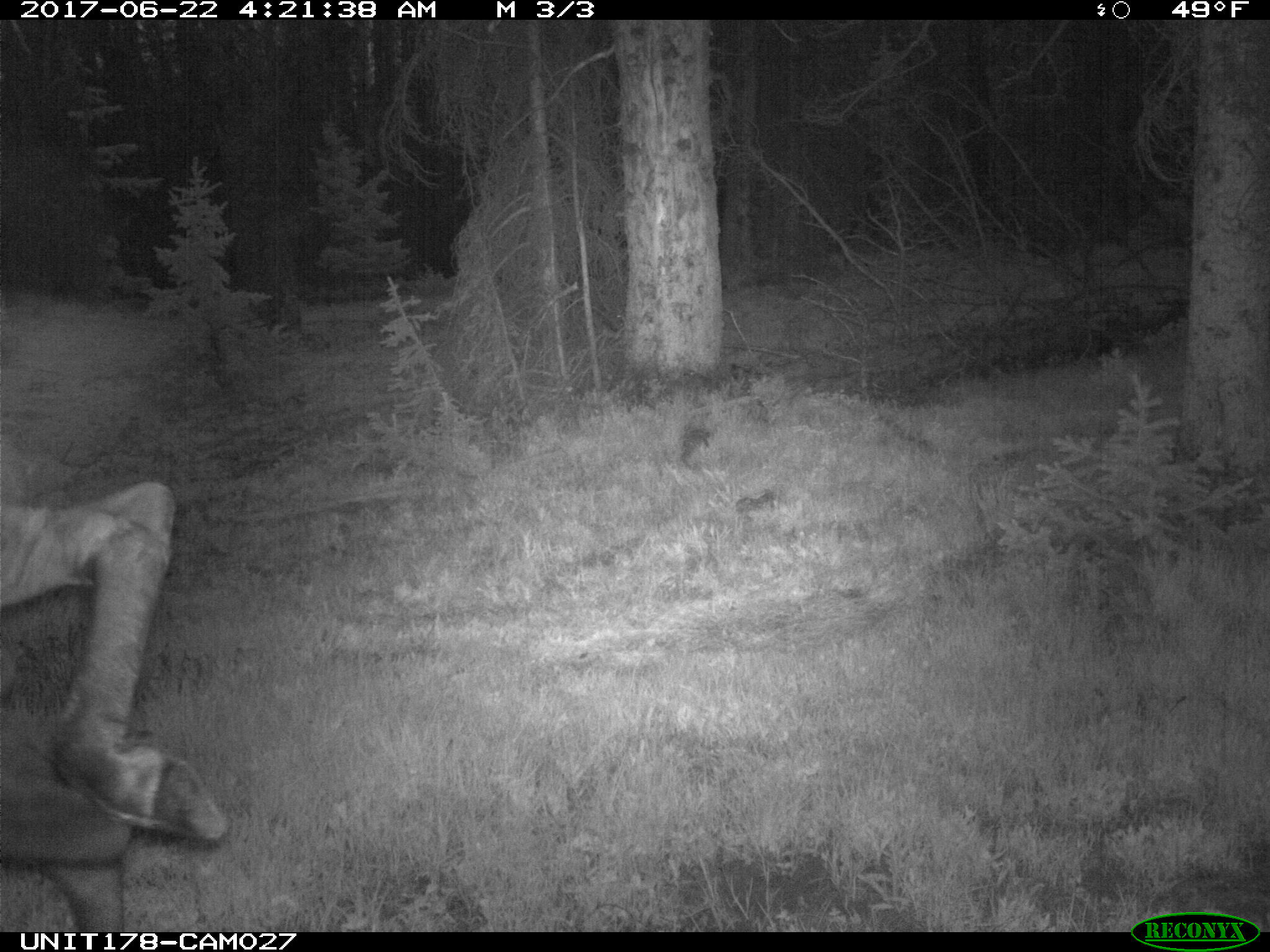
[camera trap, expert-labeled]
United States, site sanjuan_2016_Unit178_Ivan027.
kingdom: Animalia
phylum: Chordata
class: Mammalia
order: Artiodactyla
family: Cervidae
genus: Alces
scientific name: Alces alces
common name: moose